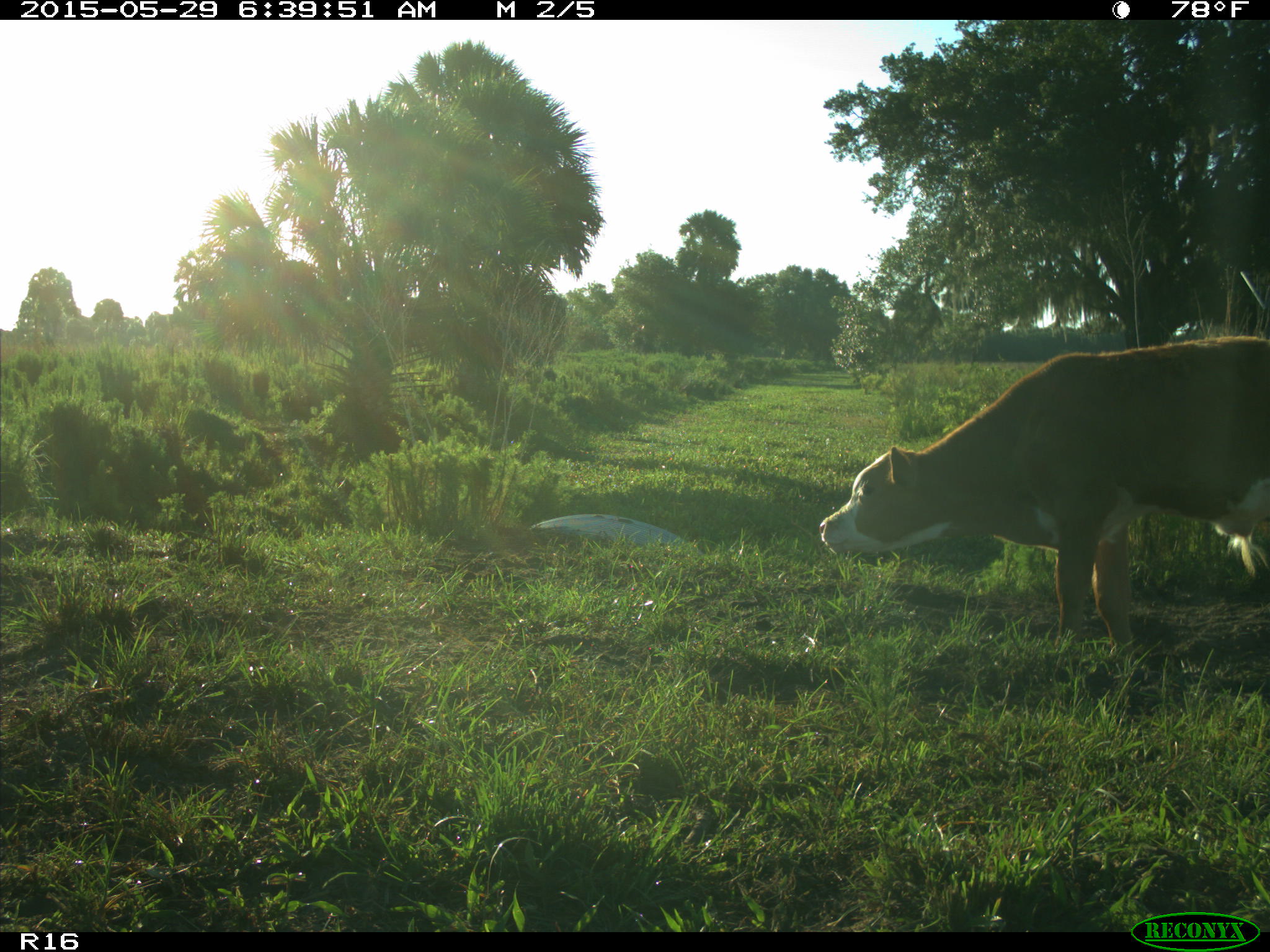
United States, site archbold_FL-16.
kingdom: Animalia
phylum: Chordata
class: Mammalia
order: Artiodactyla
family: Bovidae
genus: Bos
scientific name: Bos taurus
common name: domestic cow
Bos taurus (domestic cow).